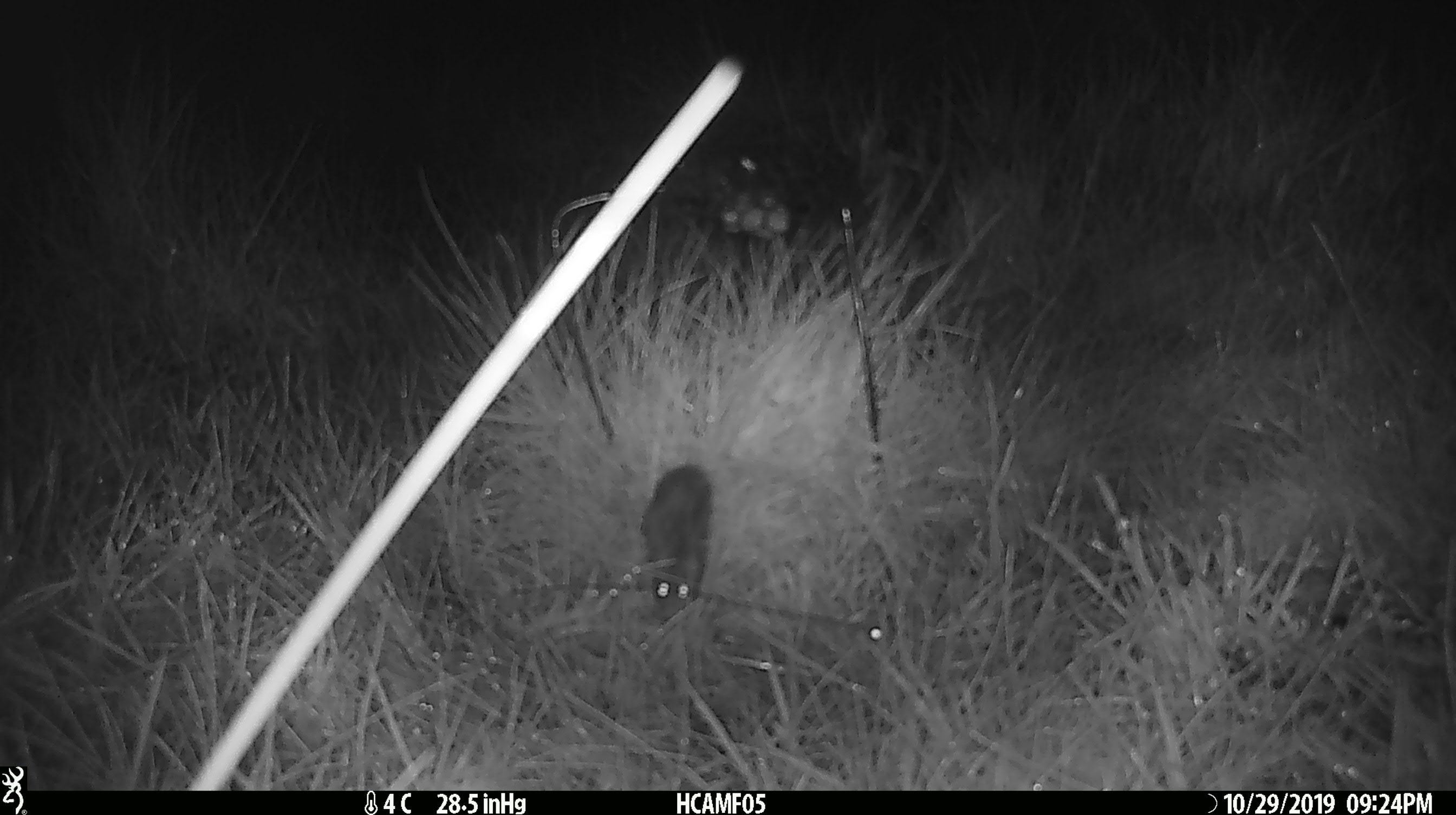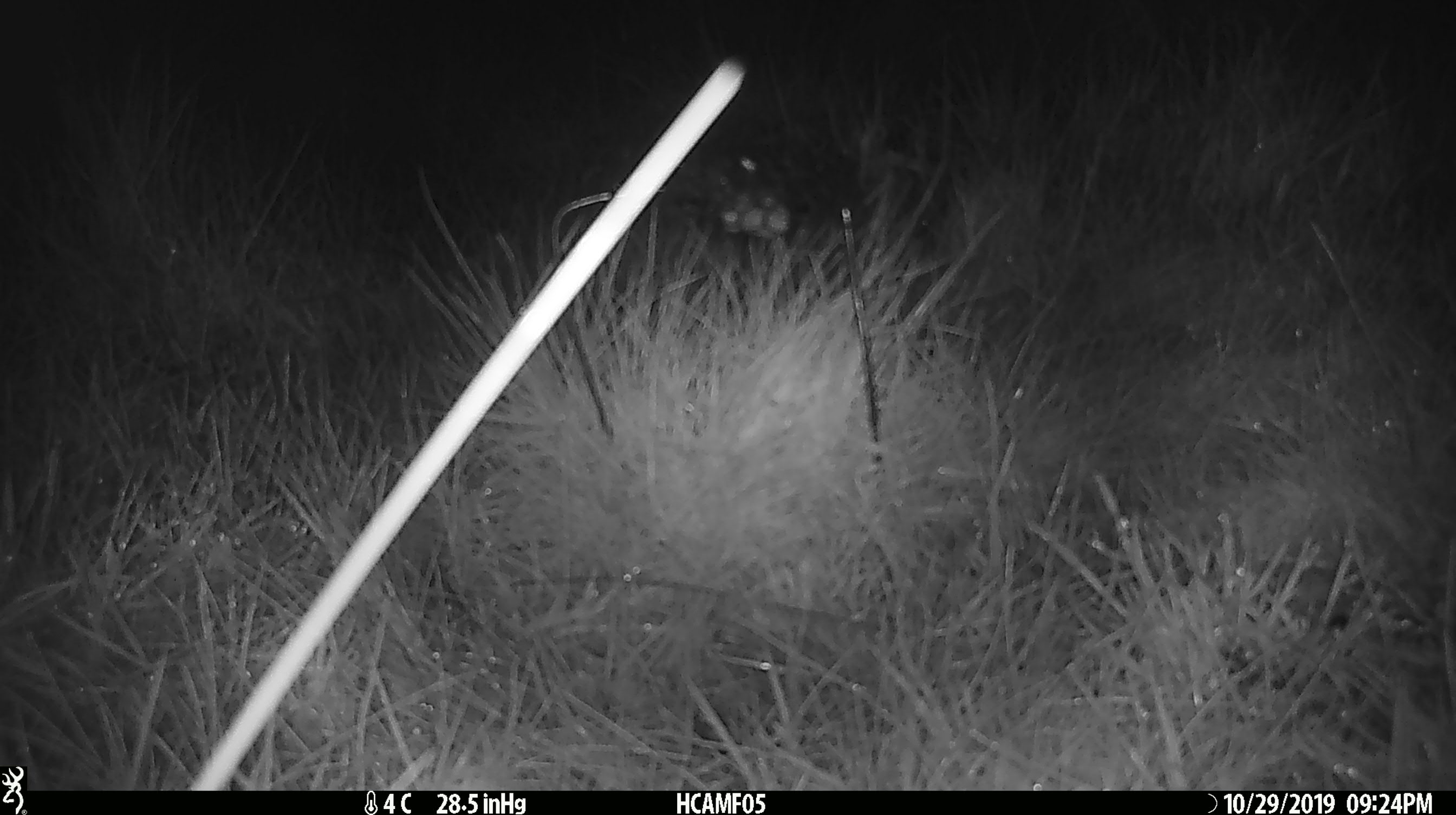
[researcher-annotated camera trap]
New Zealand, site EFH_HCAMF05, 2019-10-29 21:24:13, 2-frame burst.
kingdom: Animalia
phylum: Chordata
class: Mammalia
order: Rodentia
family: Muridae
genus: Mus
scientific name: Mus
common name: mouse